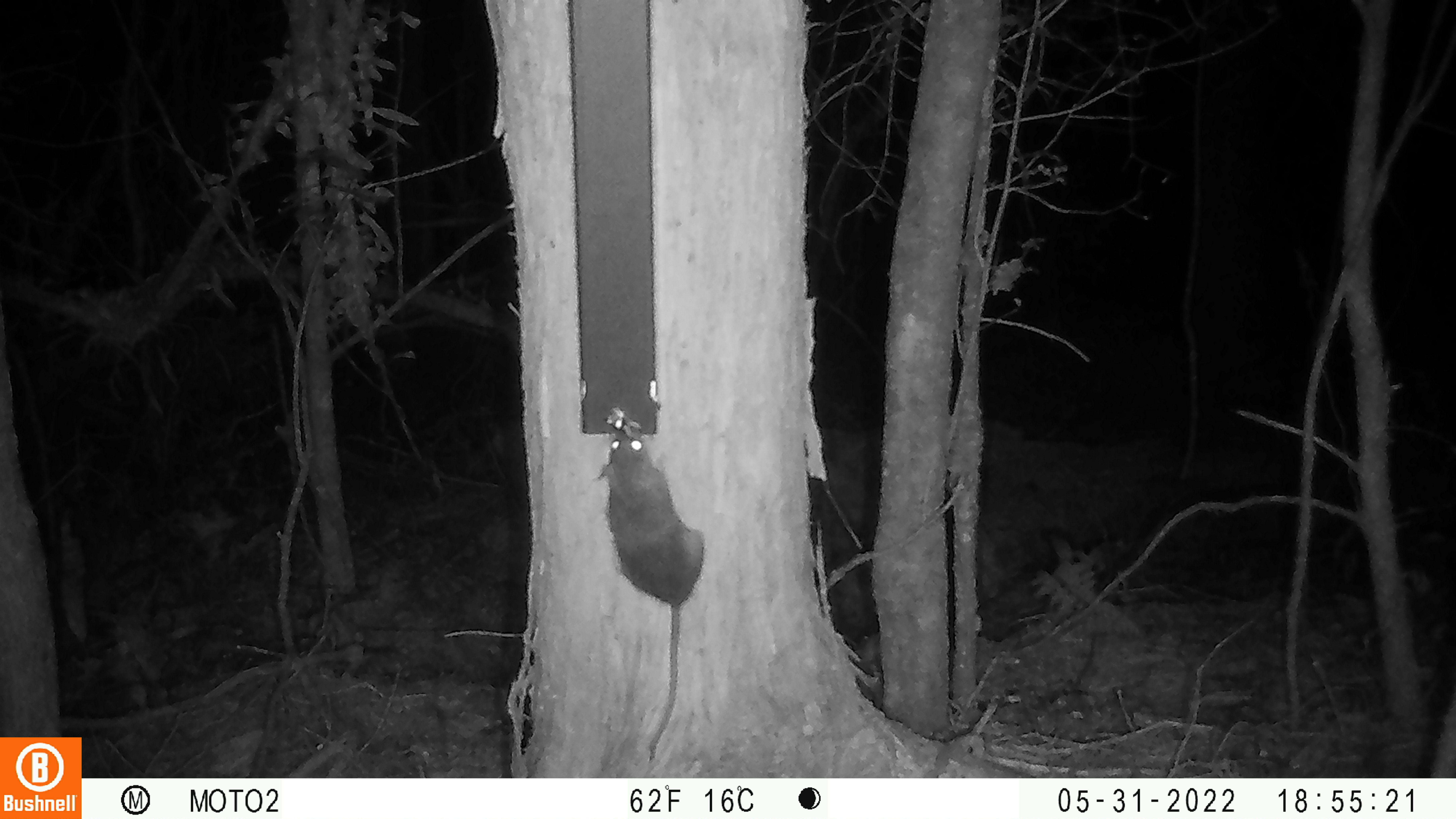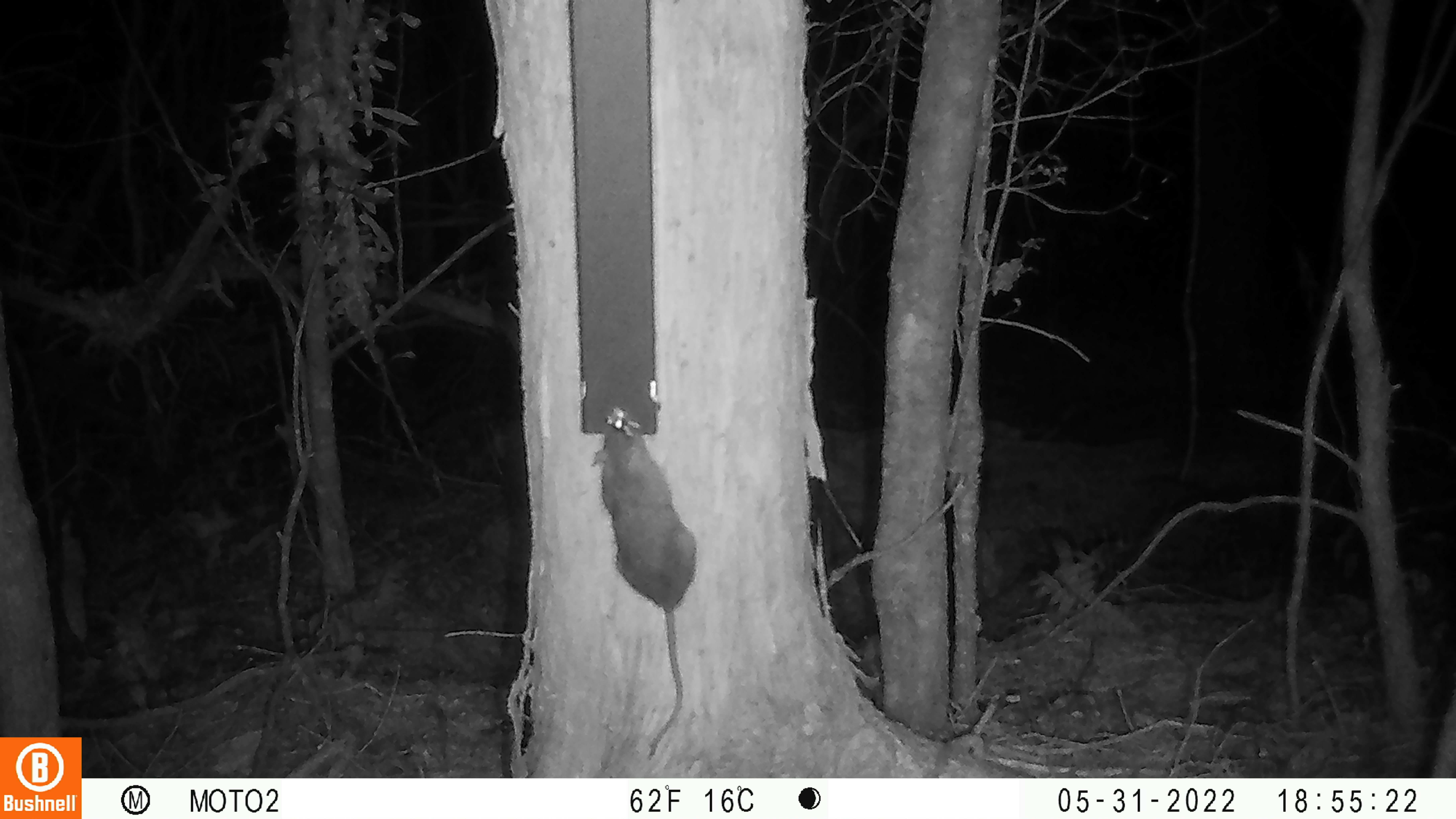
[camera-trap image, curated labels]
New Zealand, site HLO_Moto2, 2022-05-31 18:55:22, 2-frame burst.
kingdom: Animalia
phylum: Chordata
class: Mammalia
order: Rodentia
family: Muridae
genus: Rattus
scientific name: Rattus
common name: rat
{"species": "rat (Rattus)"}